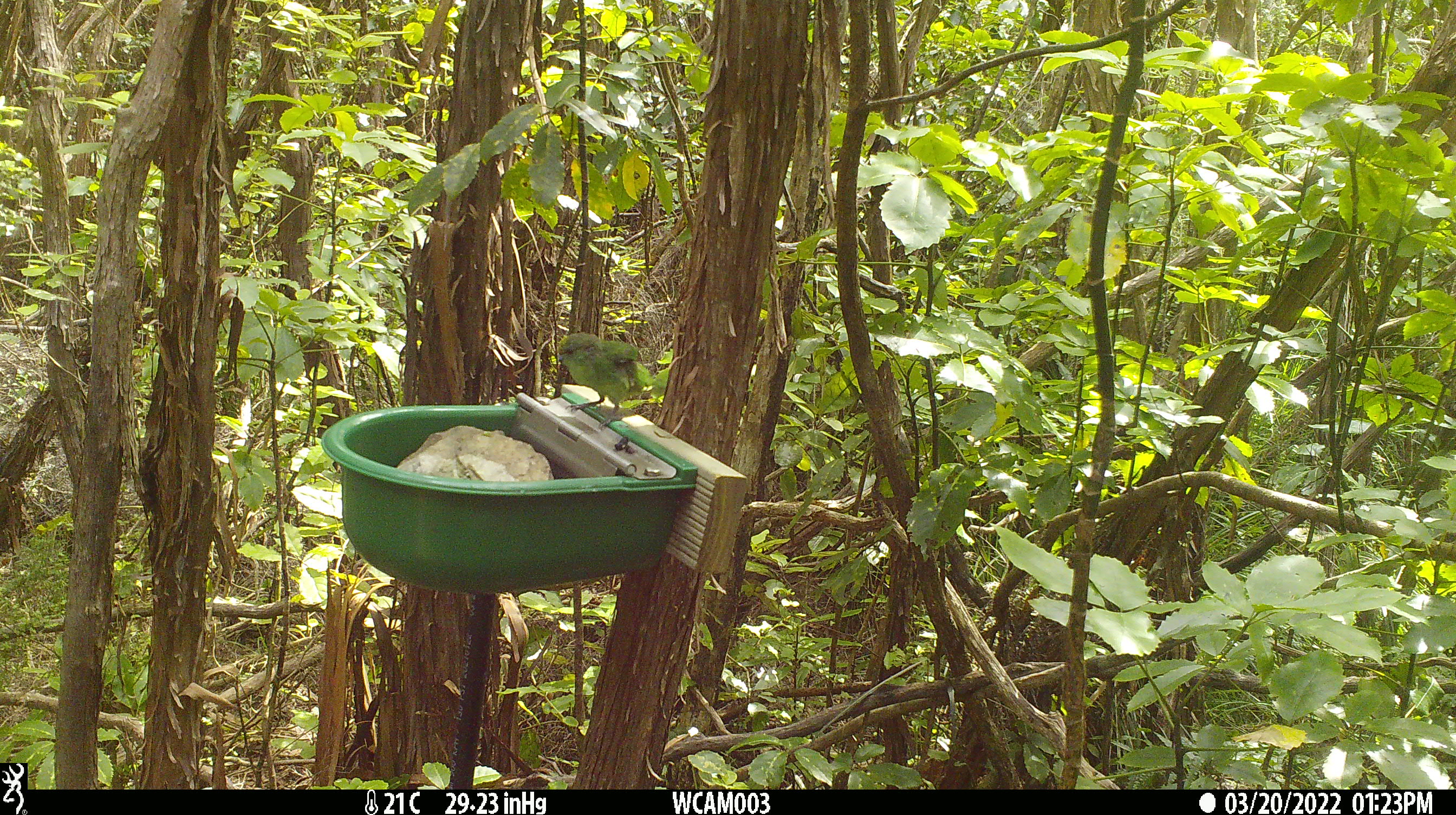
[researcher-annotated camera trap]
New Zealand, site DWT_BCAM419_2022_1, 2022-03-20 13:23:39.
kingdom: Animalia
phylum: Chordata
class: Aves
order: Psittaciformes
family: Psittaculidae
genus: Cyanoramphus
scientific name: Cyanoramphus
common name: parakeet